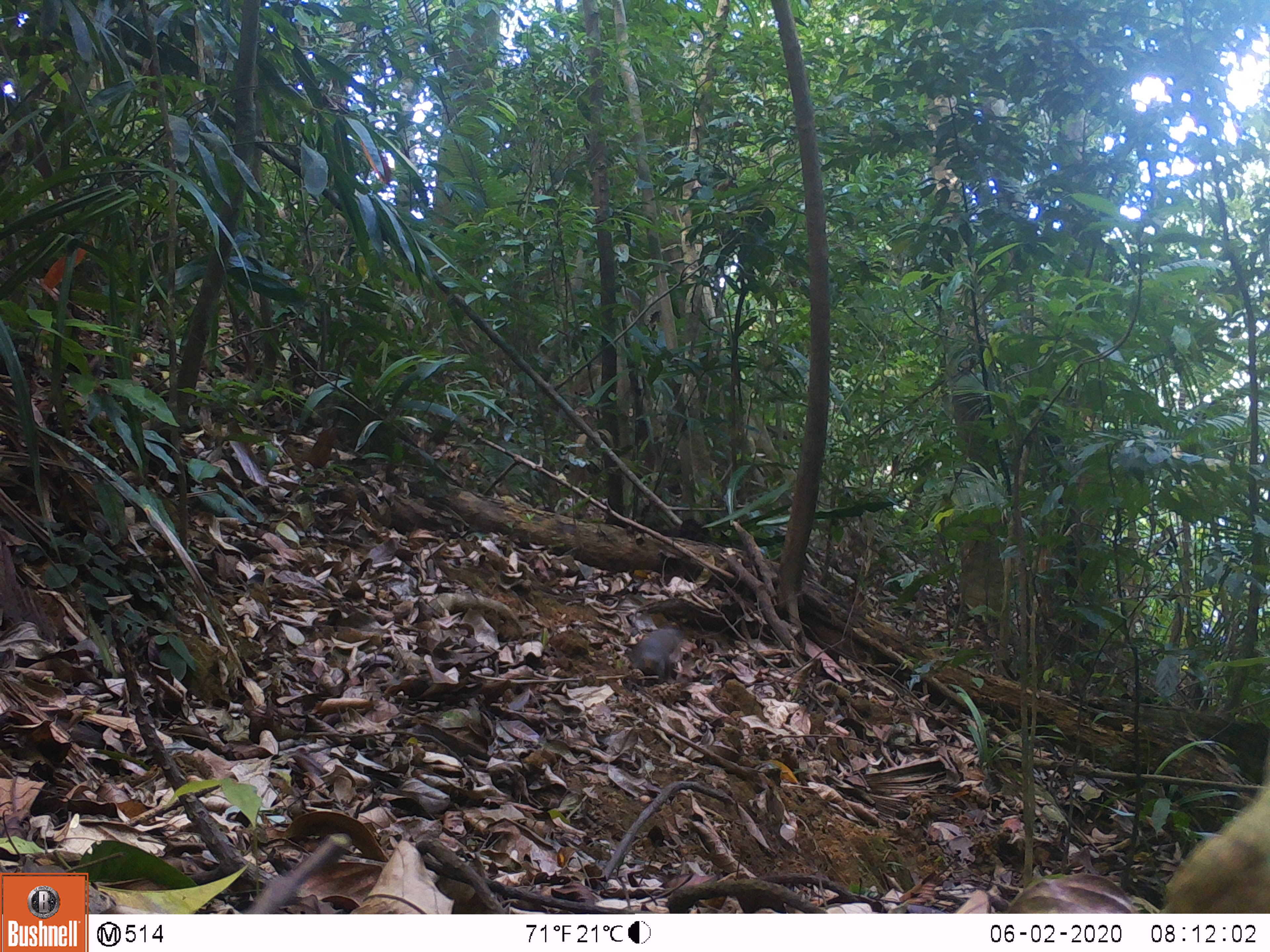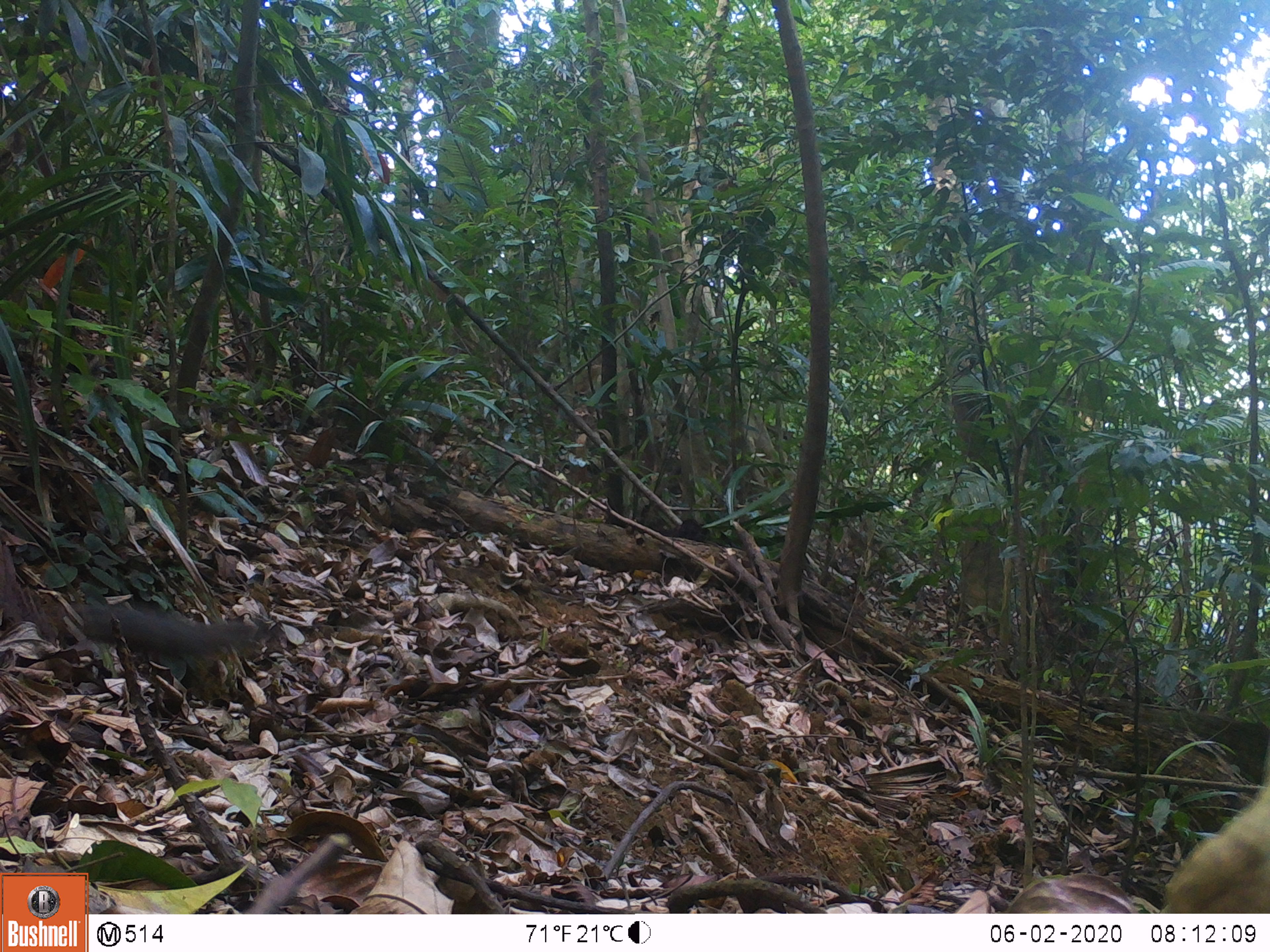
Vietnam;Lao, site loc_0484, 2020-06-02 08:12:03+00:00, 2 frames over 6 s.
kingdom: Animalia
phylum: Chordata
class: Mammalia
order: Rodentia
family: Sciuridae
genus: Callosciurus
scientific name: Callosciurus erythraeus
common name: pallas's squirrel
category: pallass squirrel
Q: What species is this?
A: Pallass squirrel (pallas's squirrel) (Callosciurus erythraeus).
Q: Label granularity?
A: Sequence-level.